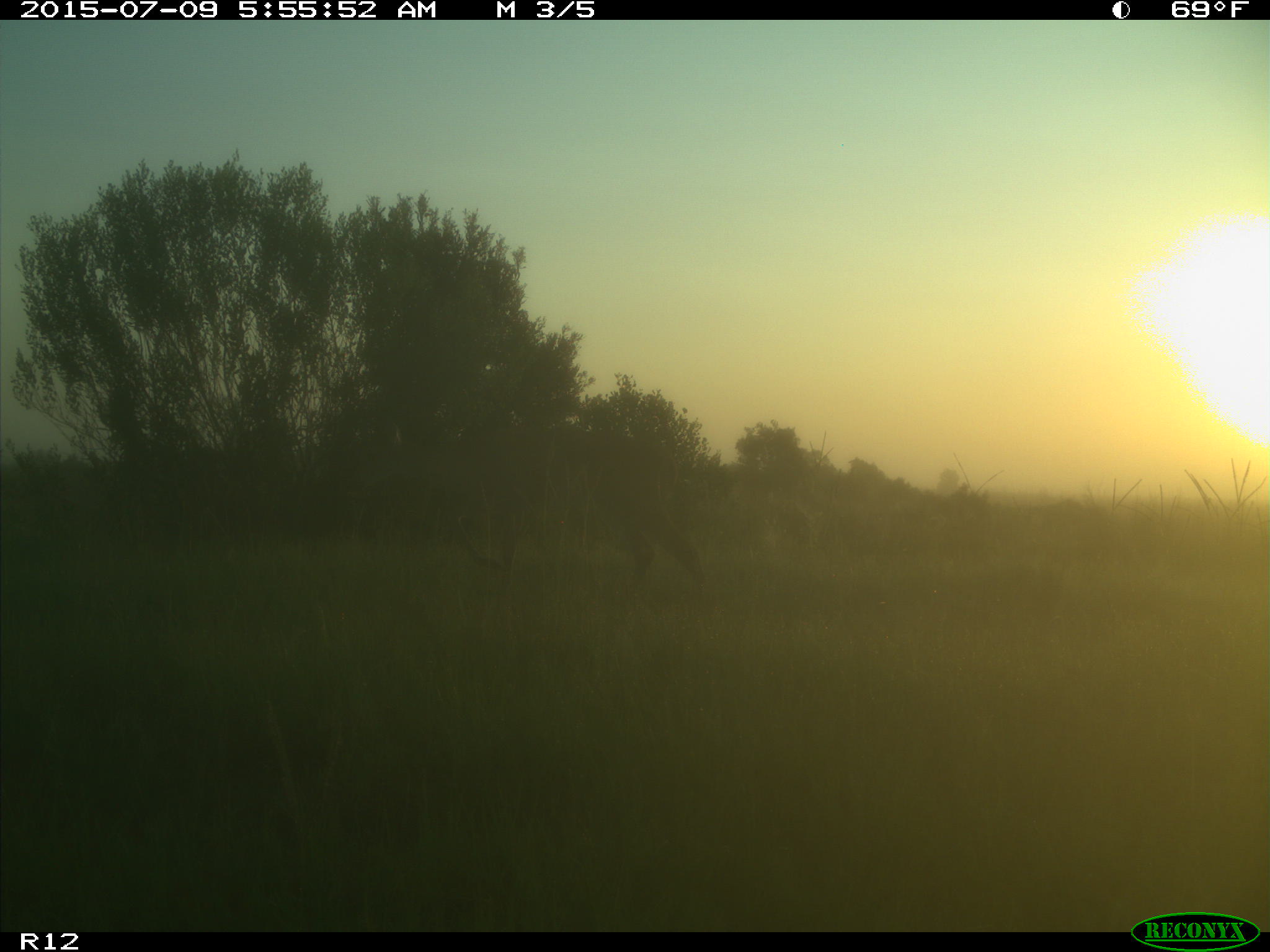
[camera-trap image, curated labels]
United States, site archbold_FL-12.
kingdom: Animalia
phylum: Chordata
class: Mammalia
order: Artiodactyla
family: Cervidae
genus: Odocoileus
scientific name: Odocoileus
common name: deer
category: unidentified deer